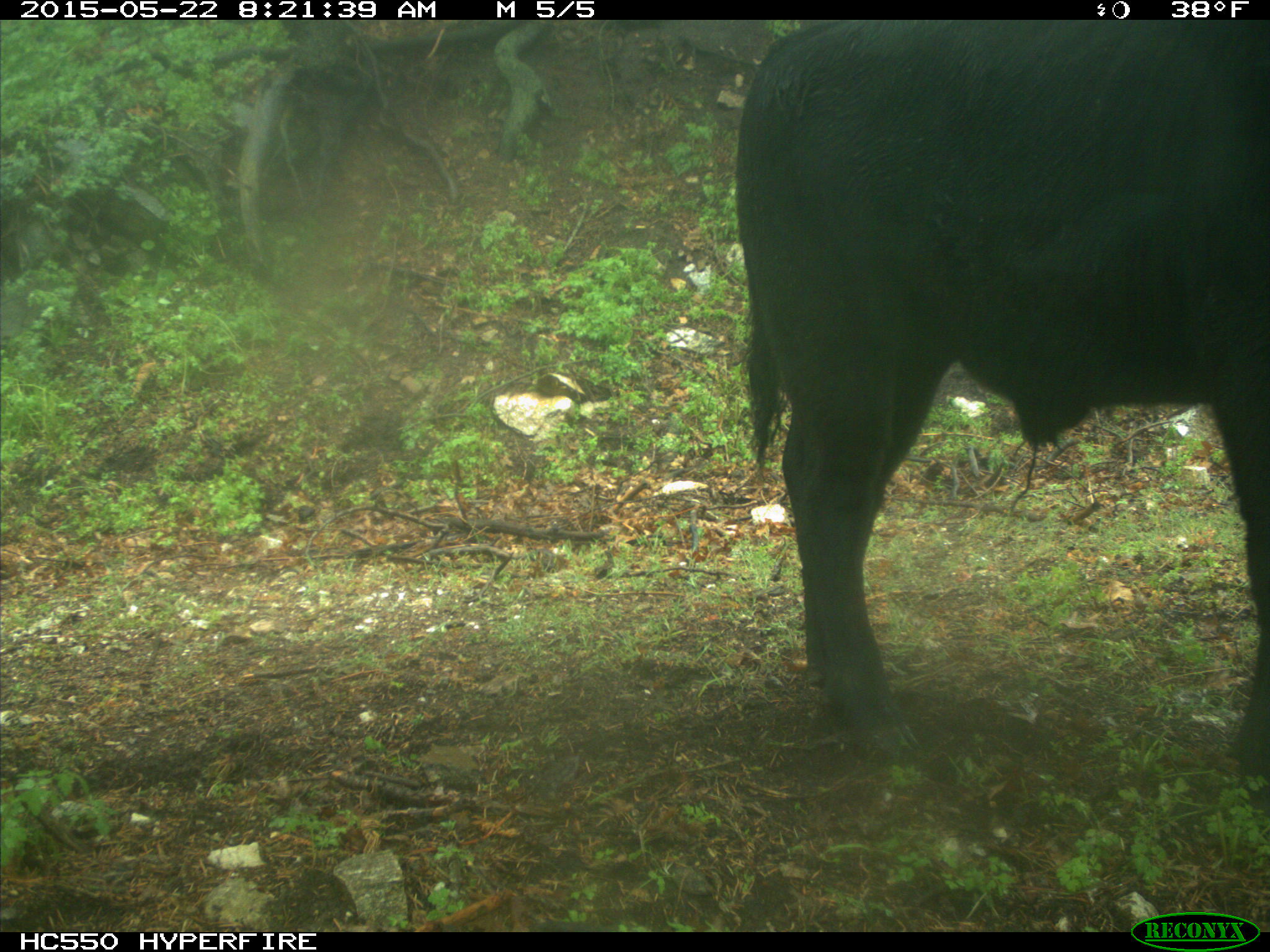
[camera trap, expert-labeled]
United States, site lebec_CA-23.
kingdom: Animalia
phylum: Chordata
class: Mammalia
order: Artiodactyla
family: Bovidae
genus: Bos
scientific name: Bos taurus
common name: domestic cow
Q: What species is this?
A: Bos taurus (domestic cow).